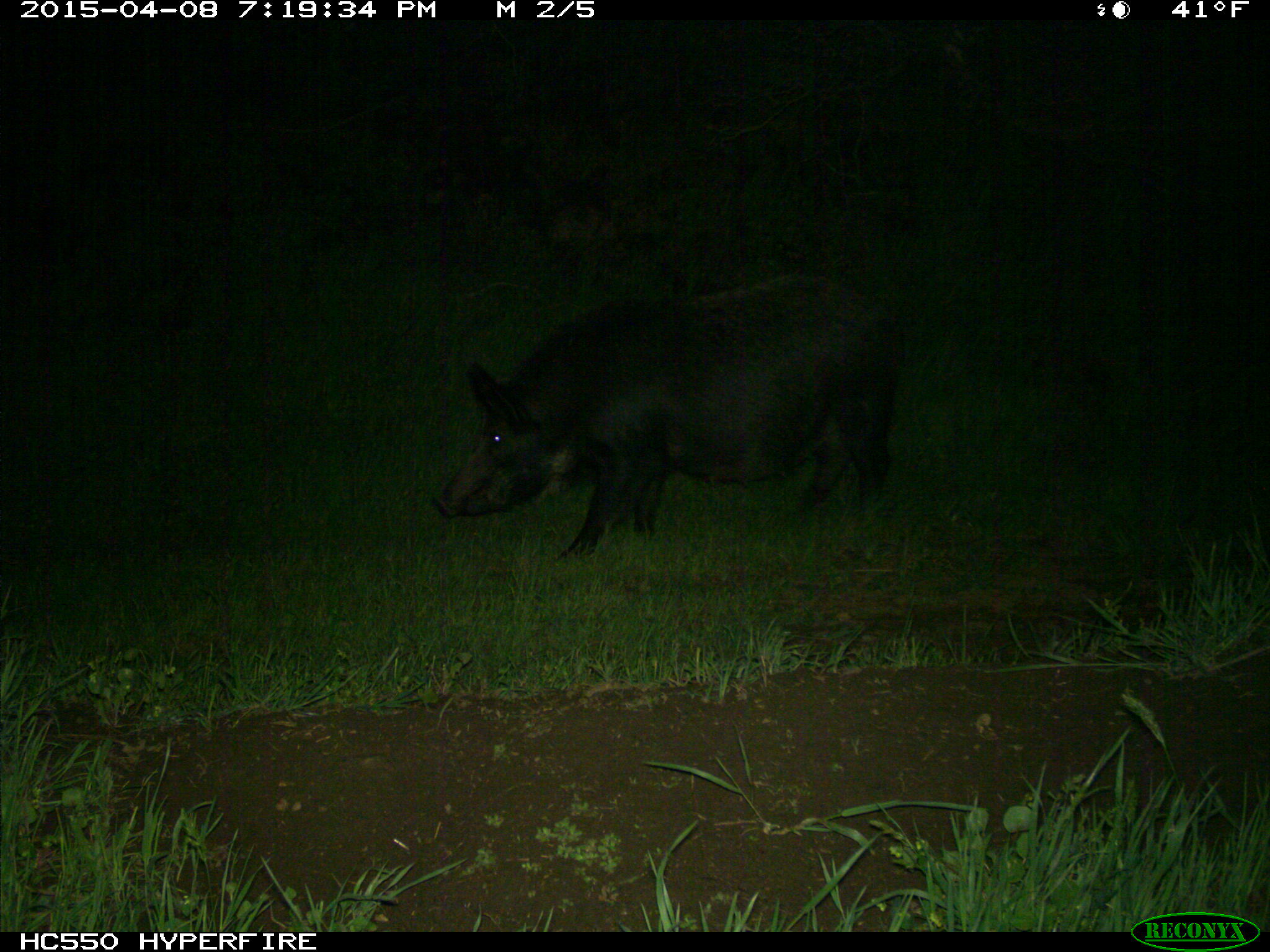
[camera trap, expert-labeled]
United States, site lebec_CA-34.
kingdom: Animalia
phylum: Chordata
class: Mammalia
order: Artiodactyla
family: Suidae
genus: Sus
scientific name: Sus scrofa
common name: wild boar